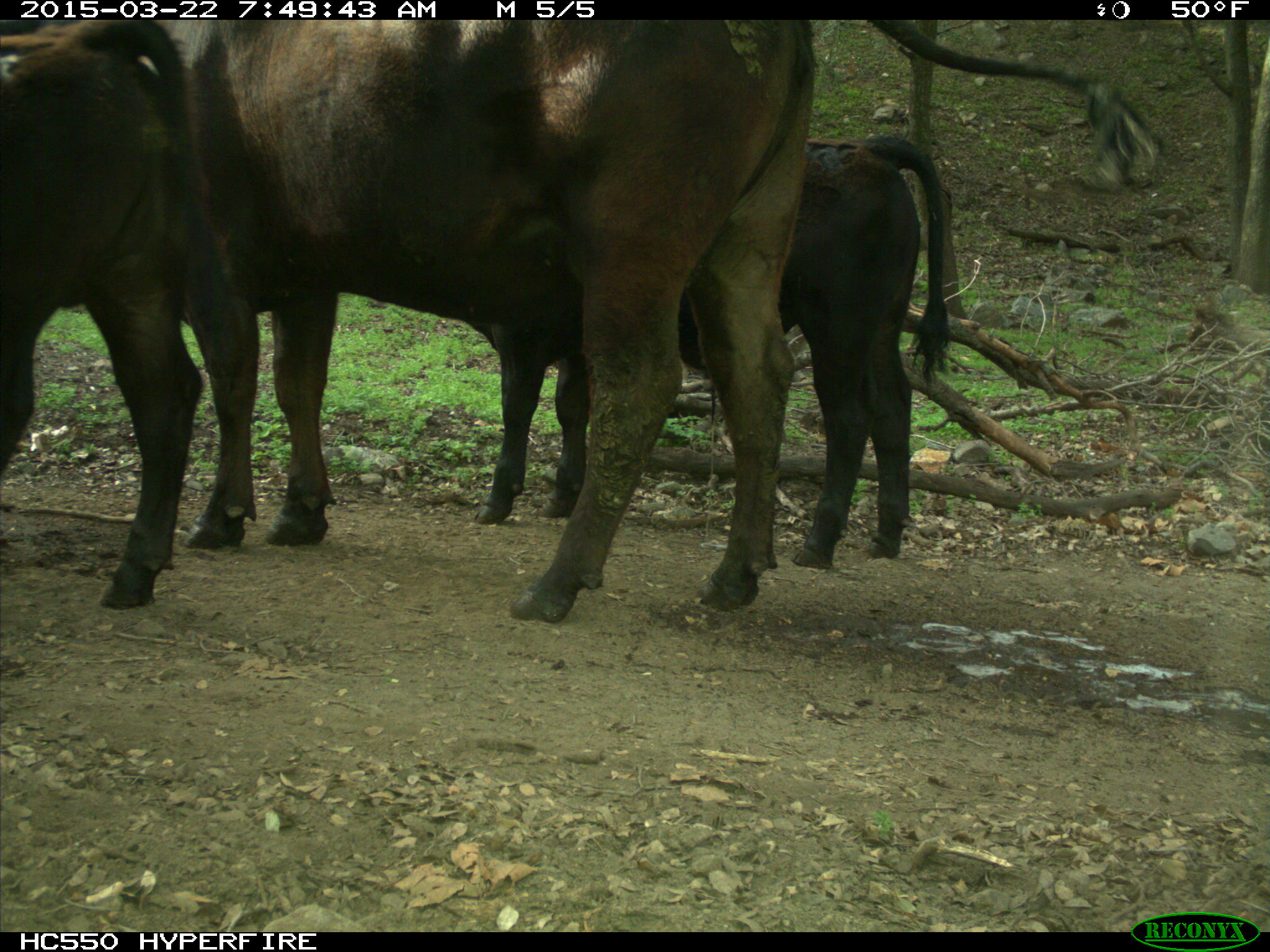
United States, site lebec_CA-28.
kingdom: Animalia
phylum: Chordata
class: Mammalia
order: Artiodactyla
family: Bovidae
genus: Bos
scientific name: Bos taurus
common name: domestic cow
Bos taurus (domestic cow).